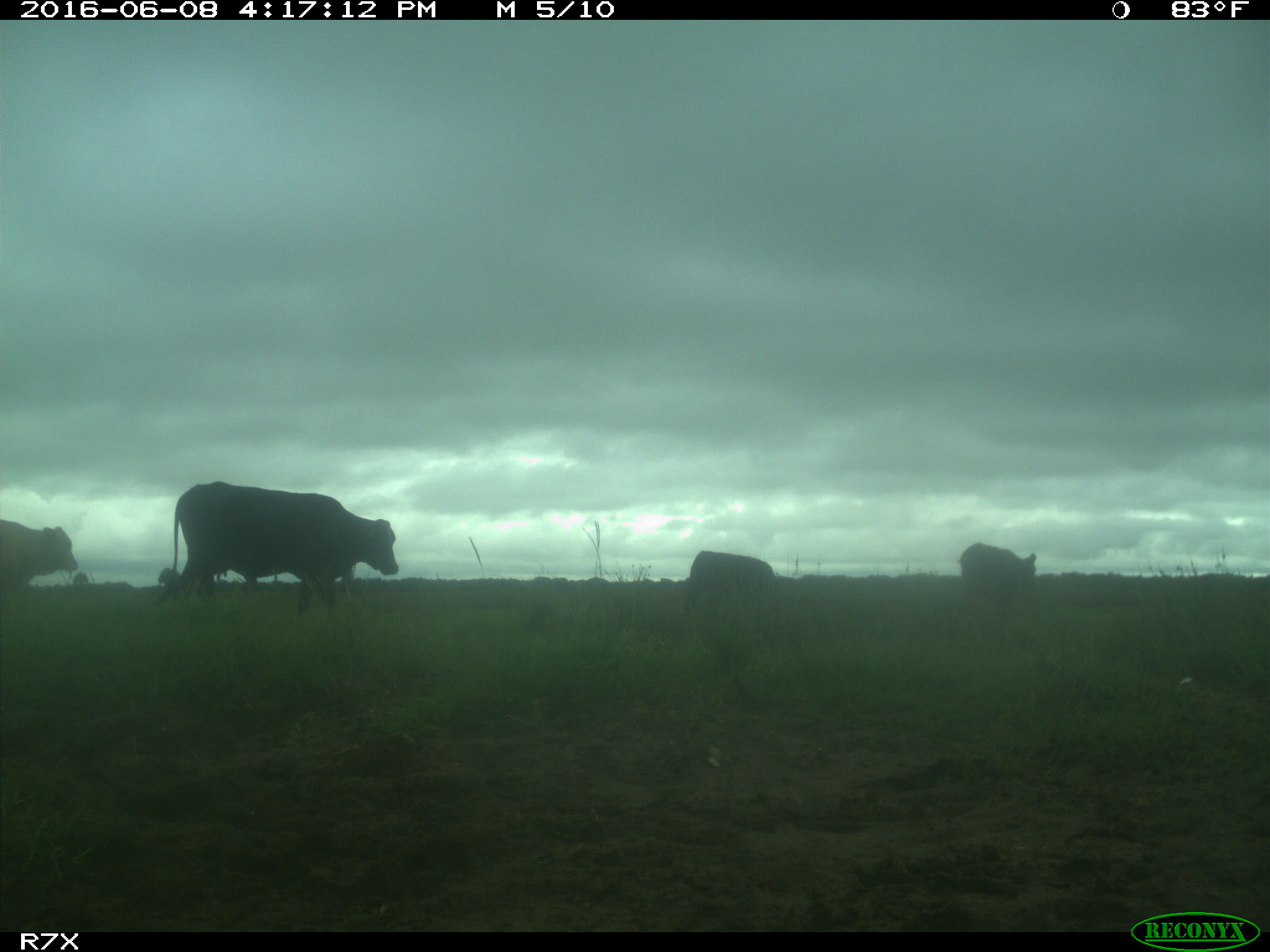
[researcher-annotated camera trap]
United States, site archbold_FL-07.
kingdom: Animalia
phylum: Chordata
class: Mammalia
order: Artiodactyla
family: Bovidae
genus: Bos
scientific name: Bos taurus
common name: domestic cow